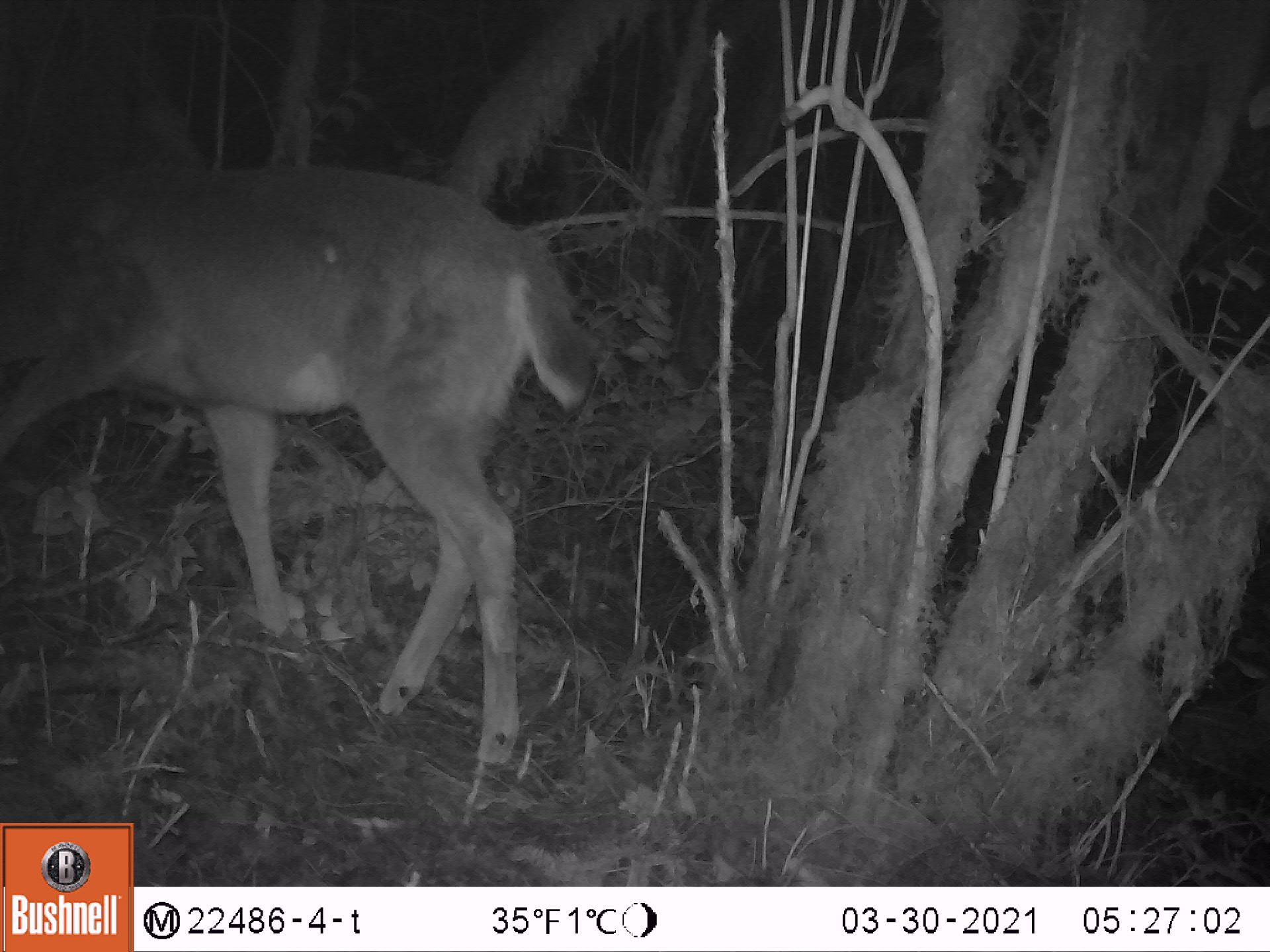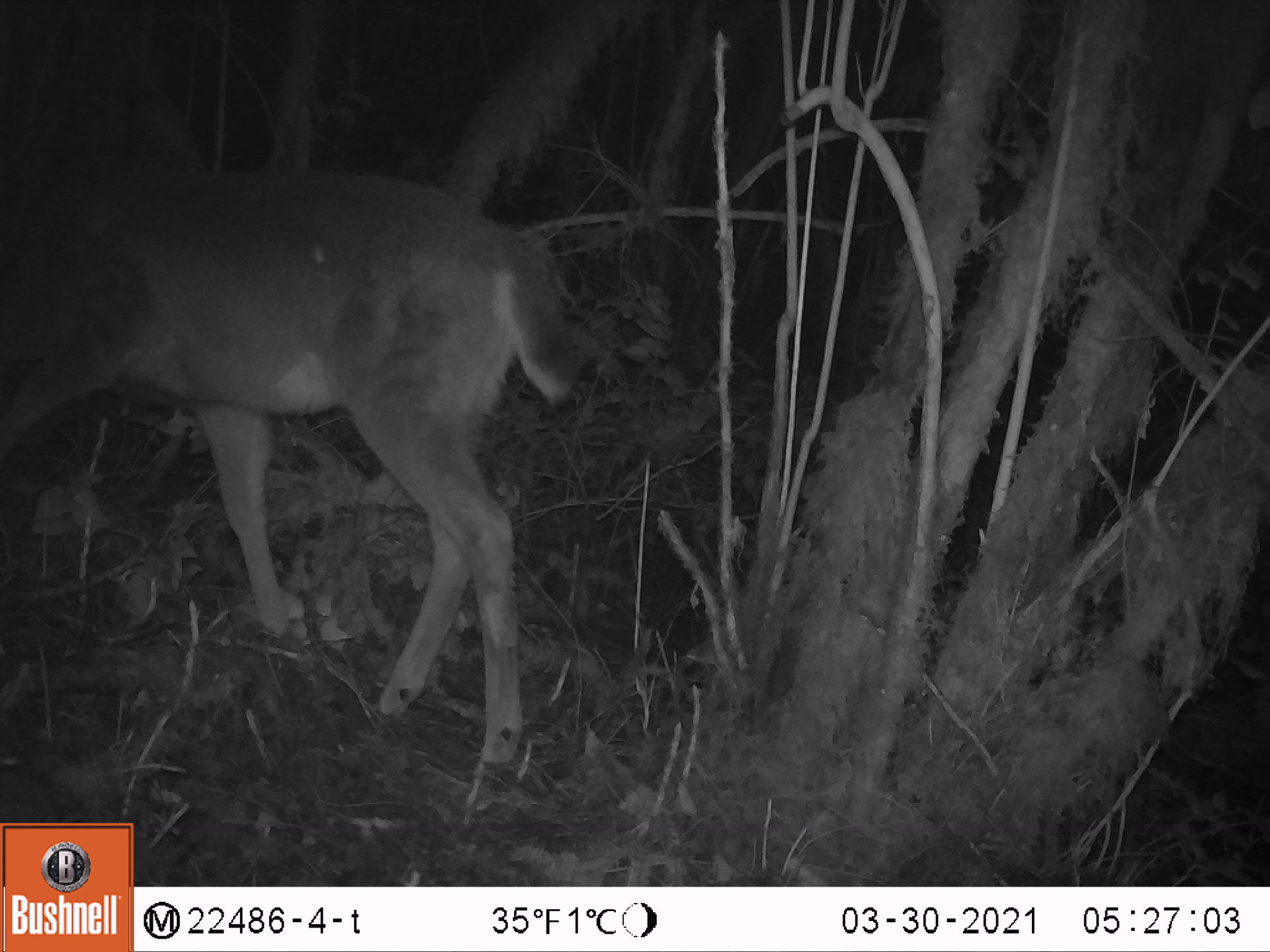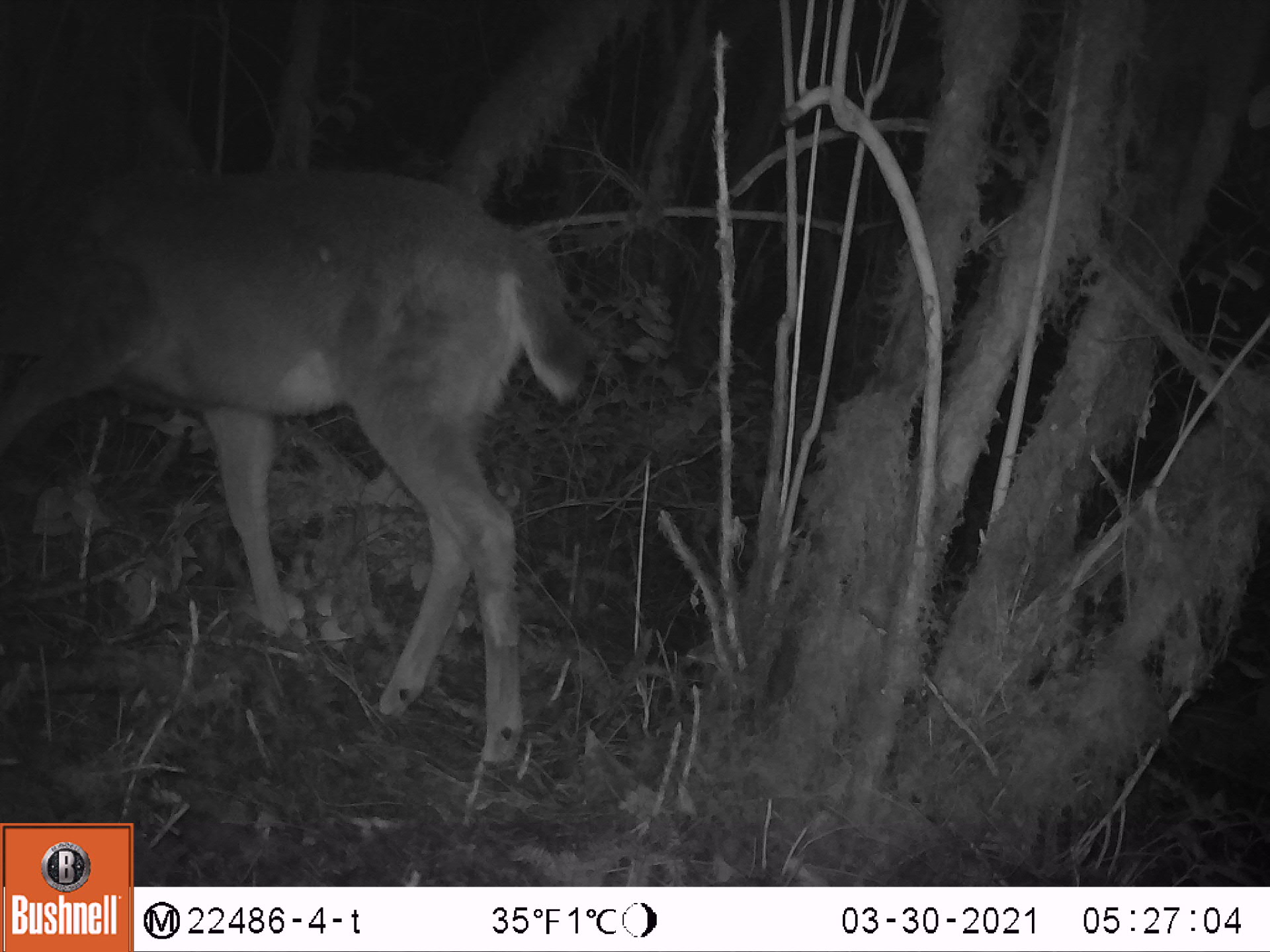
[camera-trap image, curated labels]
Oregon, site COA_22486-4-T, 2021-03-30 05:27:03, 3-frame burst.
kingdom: Animalia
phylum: Chordata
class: Mammalia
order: Artiodactyla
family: Cervidae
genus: Odocoileus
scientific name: Odocoileus hemionus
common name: black-tailed deer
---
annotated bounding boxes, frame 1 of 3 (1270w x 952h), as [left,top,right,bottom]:
black-tailed deer: [0,155,593,775]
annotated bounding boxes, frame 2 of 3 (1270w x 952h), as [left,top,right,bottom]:
black-tailed deer: [0,180,586,778]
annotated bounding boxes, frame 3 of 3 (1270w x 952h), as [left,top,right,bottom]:
black-tailed deer: [0,170,593,783]